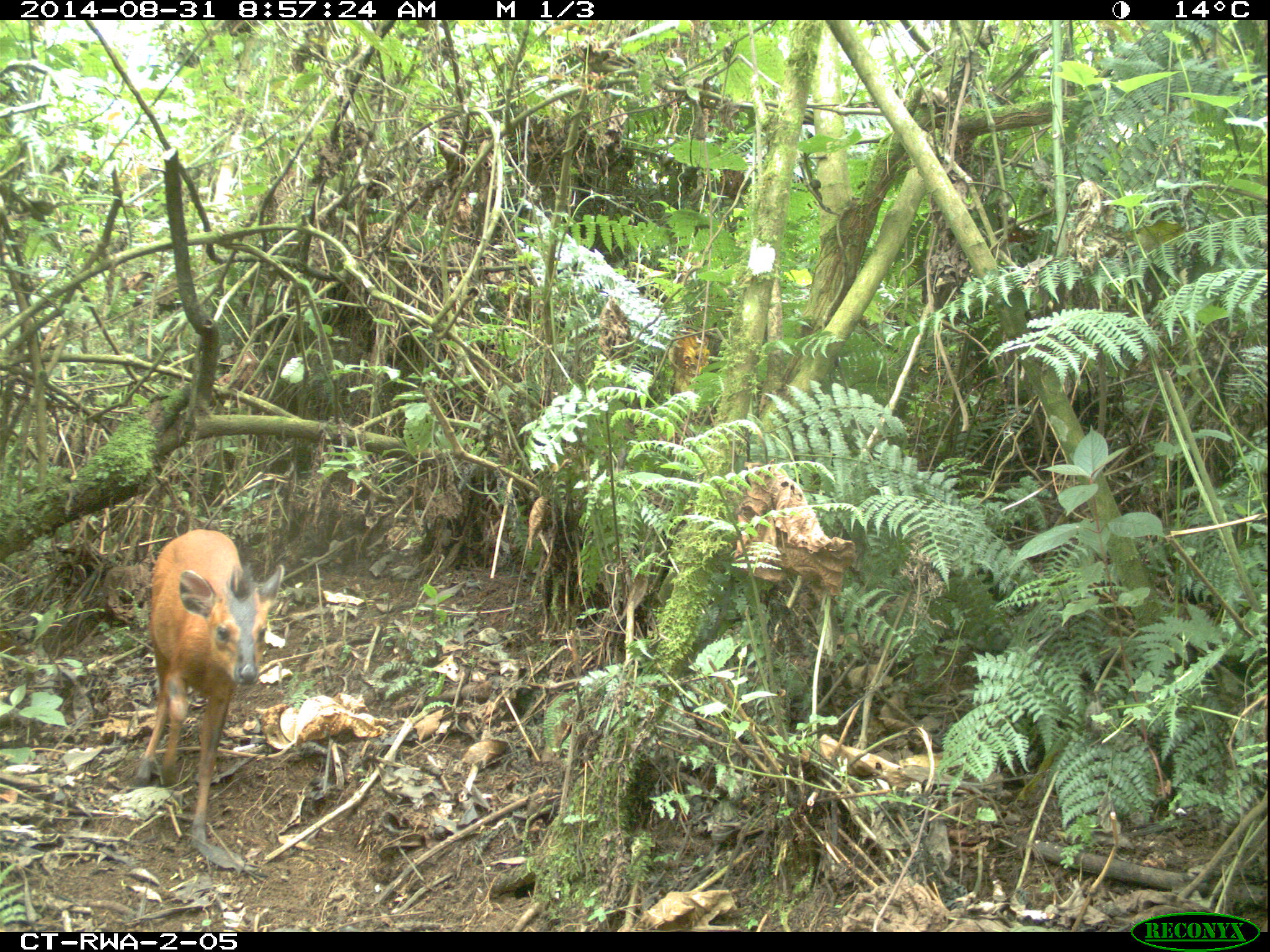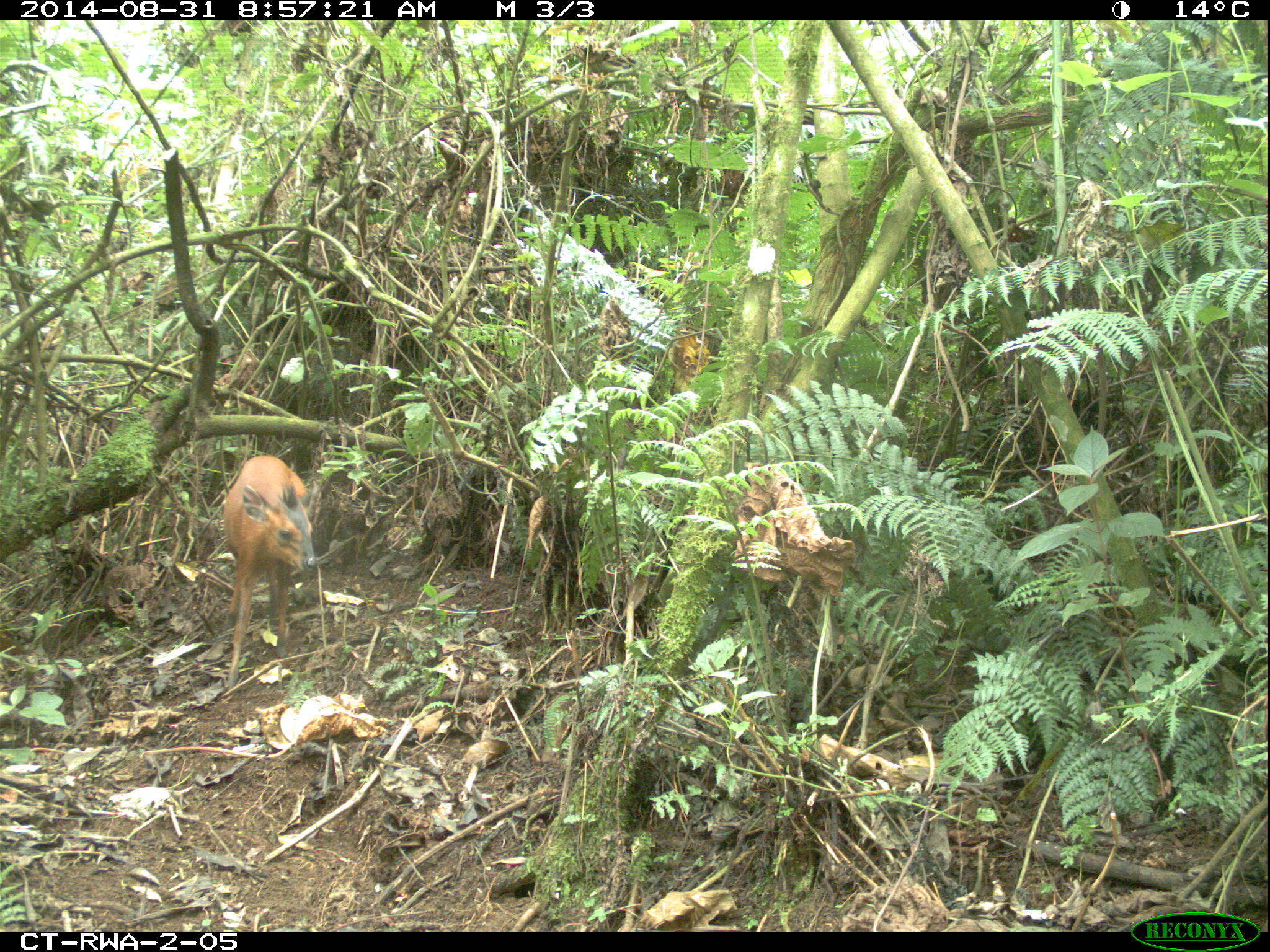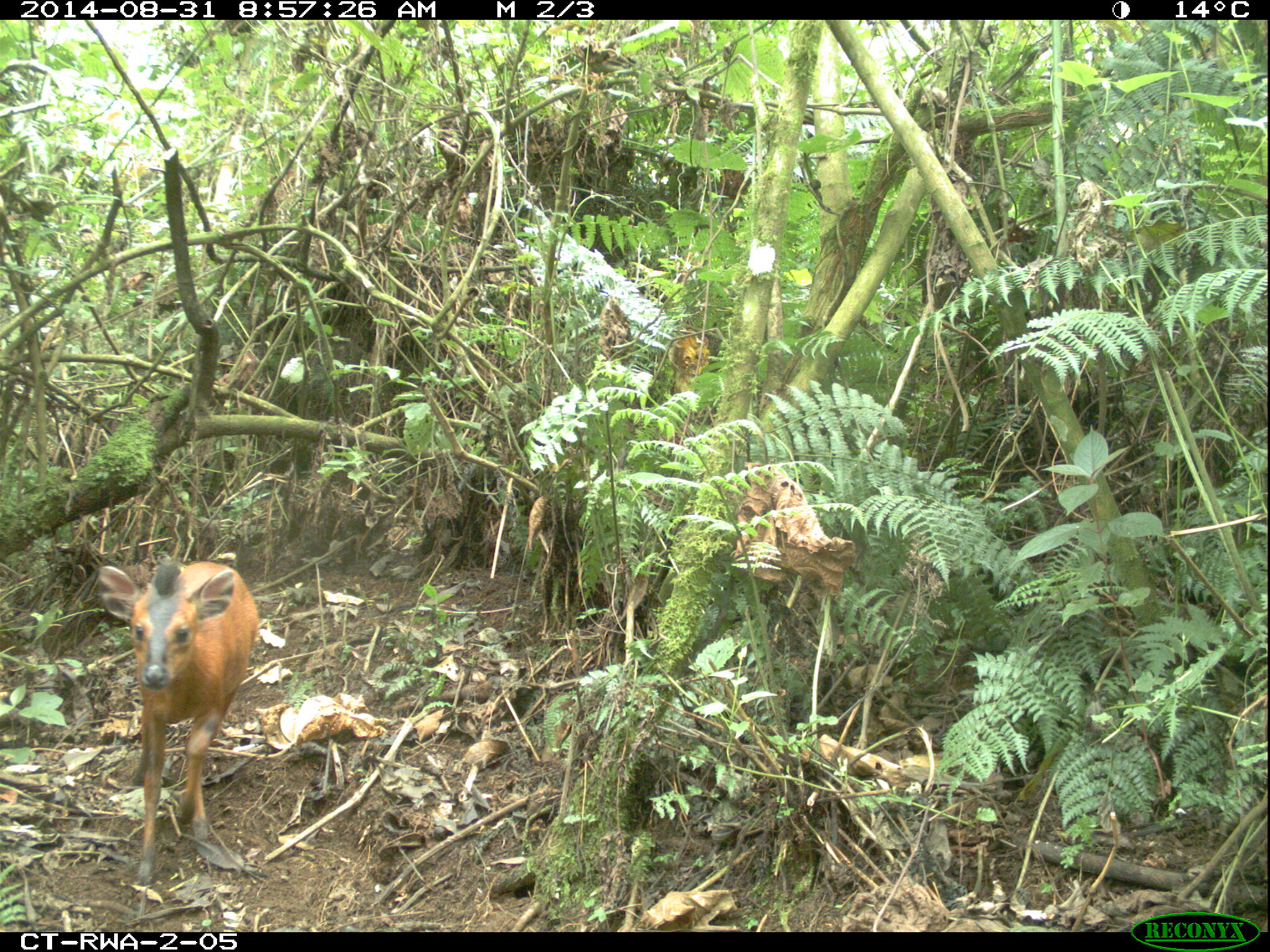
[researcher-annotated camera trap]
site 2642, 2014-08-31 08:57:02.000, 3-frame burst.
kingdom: Animalia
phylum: Chordata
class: Mammalia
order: Artiodactyla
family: Bovidae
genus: Cephalophus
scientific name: Cephalophus nigrifrons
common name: black-fronted duiker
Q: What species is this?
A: Cephalophus nigrifrons (black-fronted duiker).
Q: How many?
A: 1.